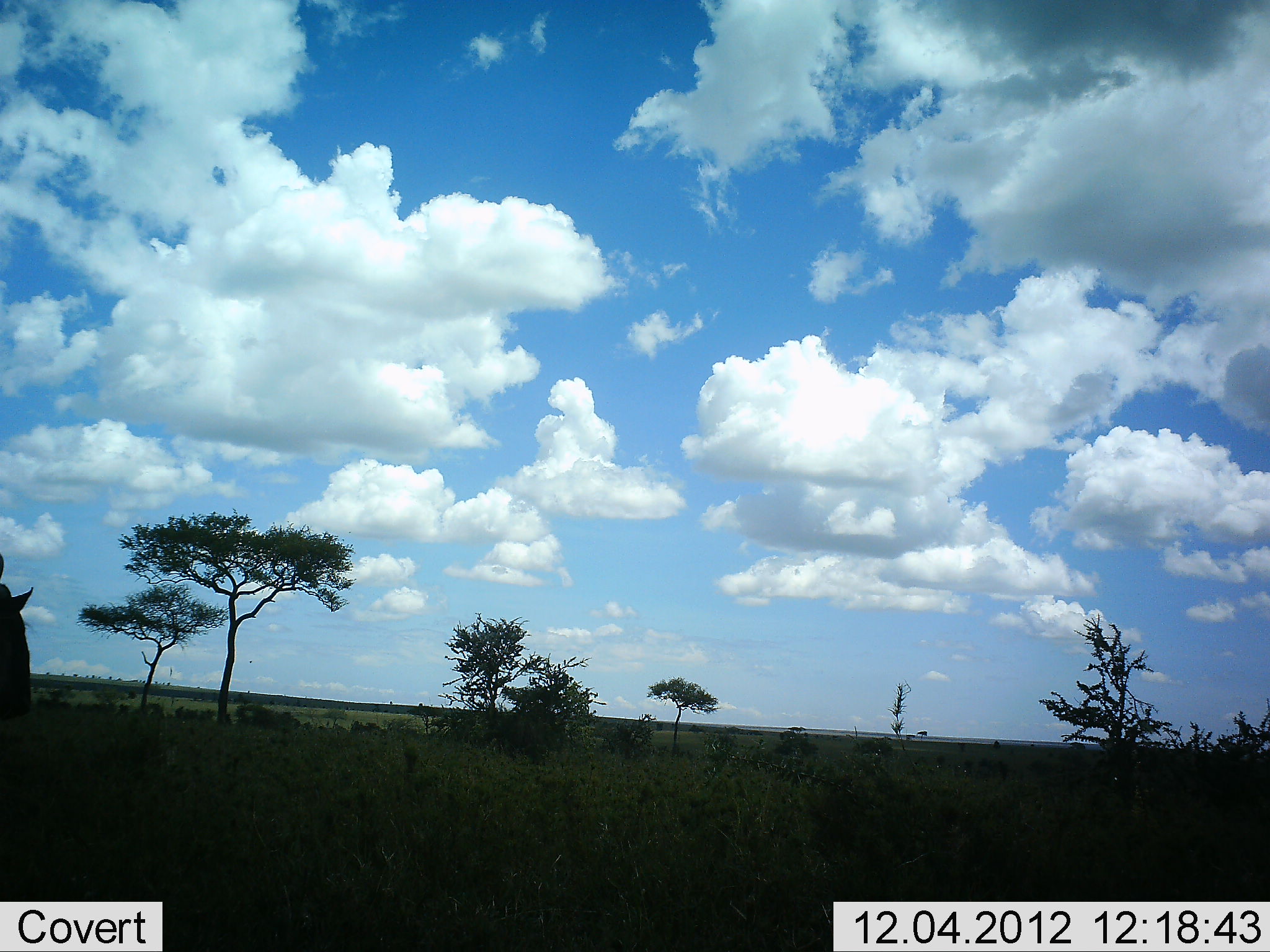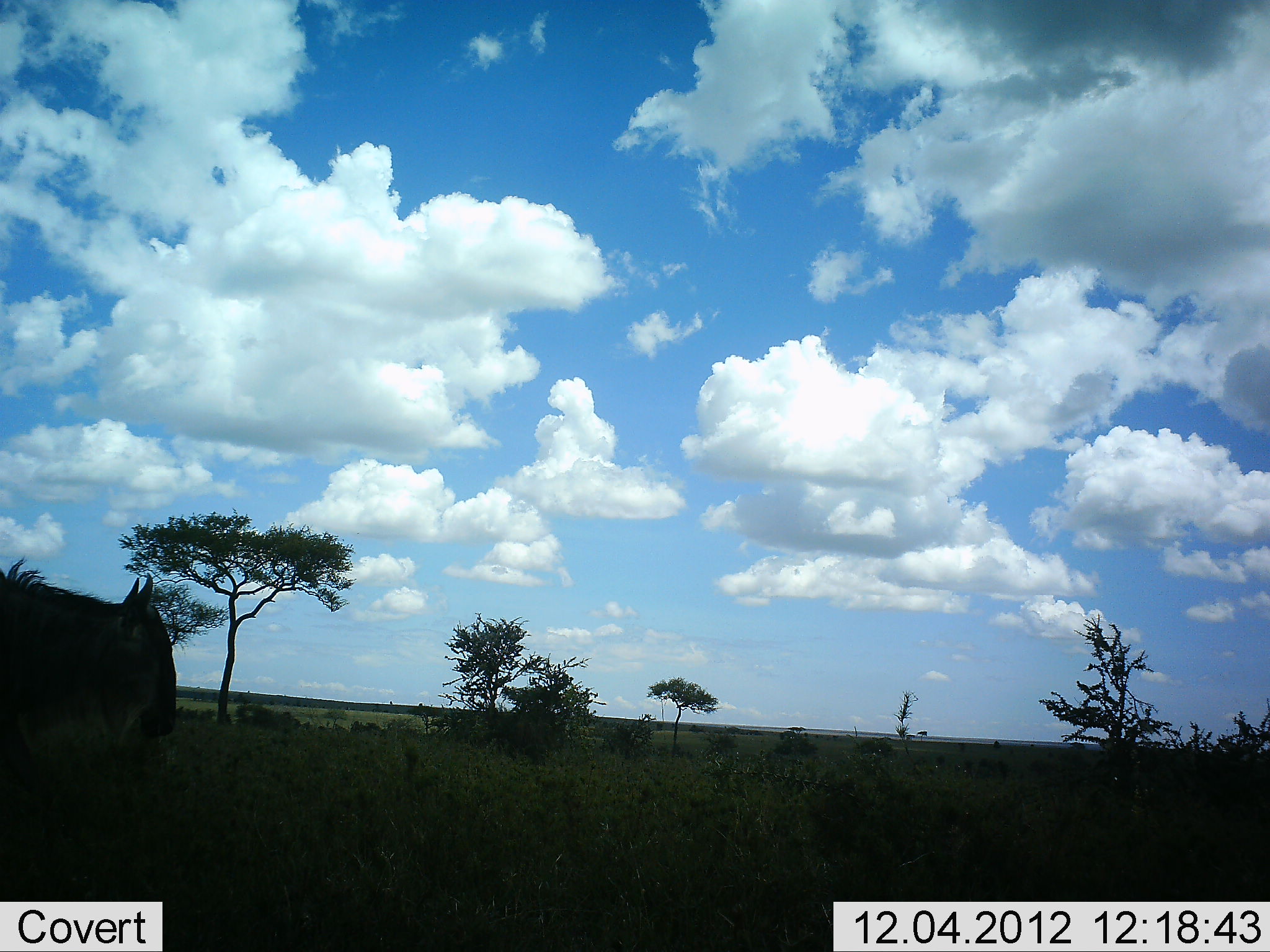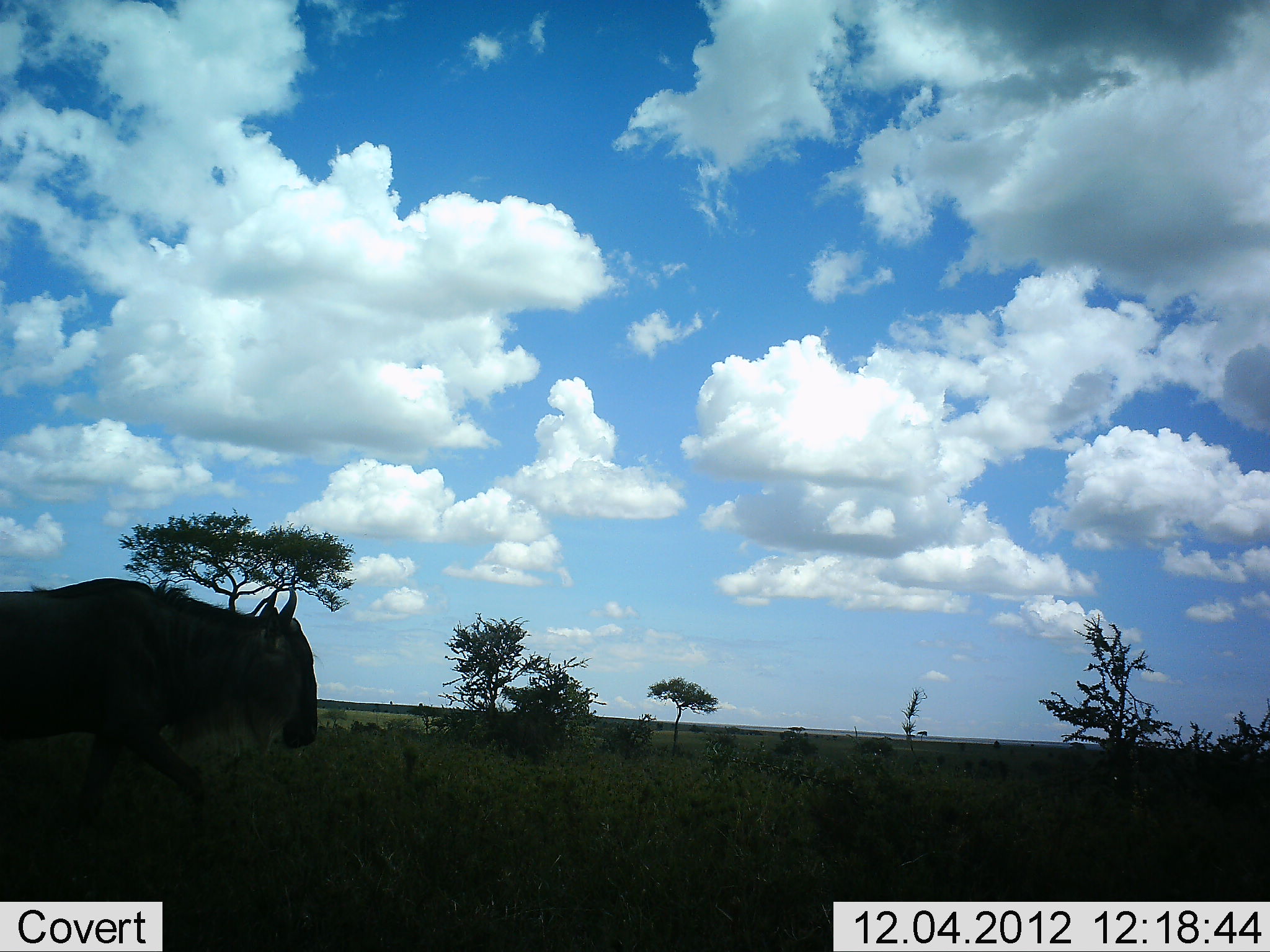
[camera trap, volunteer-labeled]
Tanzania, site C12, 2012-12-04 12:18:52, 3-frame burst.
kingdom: Animalia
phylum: Chordata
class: Mammalia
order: Artiodactyla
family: Bovidae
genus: Connochaetes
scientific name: Connochaetes taurinus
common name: blue wildebeest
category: wildebeest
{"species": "wildebeest (blue wildebeest) (Connochaetes taurinus)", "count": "1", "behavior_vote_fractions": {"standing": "10%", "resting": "0%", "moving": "100%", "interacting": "0%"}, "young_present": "0%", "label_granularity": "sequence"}